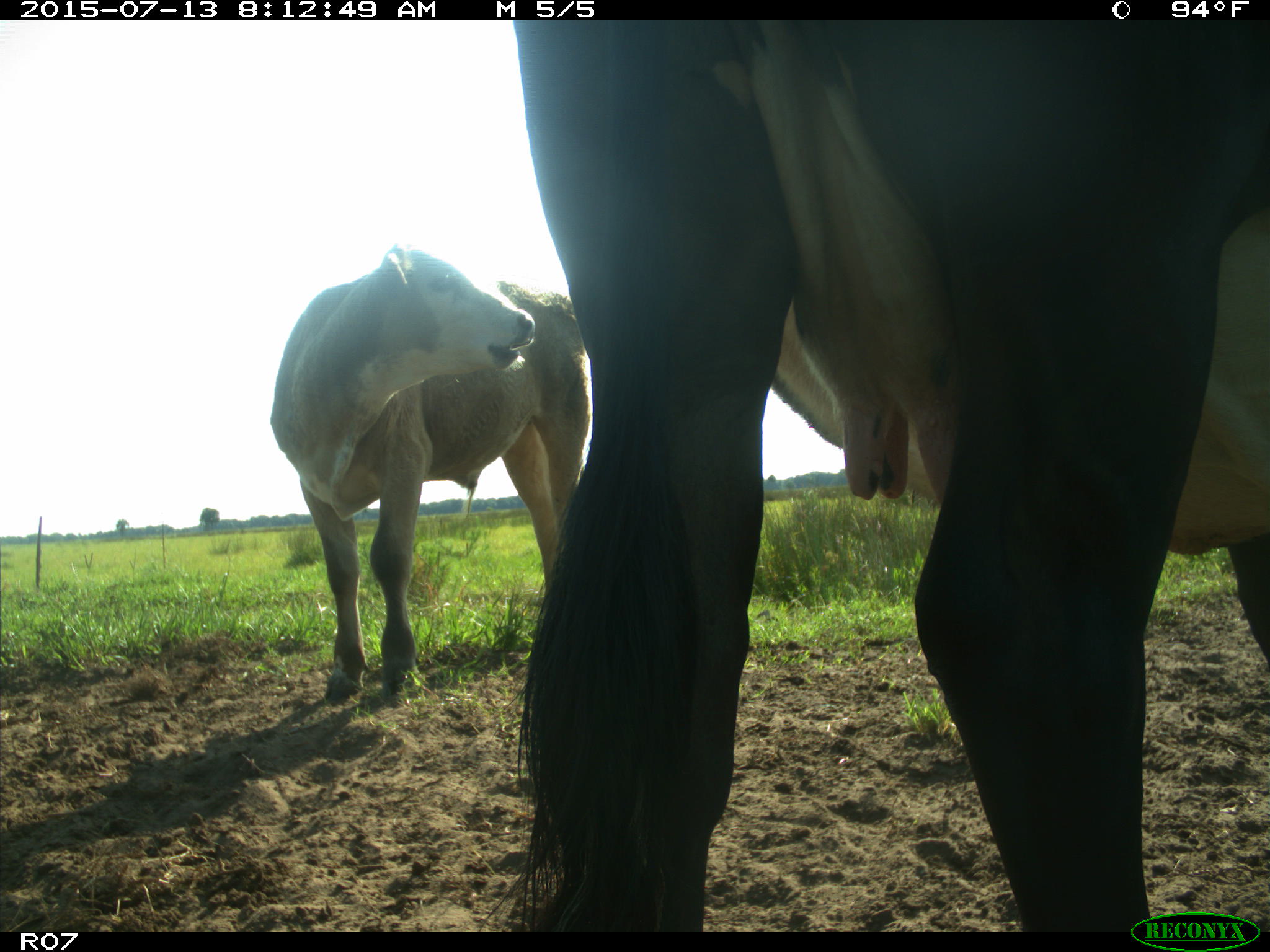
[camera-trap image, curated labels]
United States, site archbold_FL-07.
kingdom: Animalia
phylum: Chordata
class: Mammalia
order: Artiodactyla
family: Bovidae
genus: Bos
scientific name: Bos taurus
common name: domestic cow